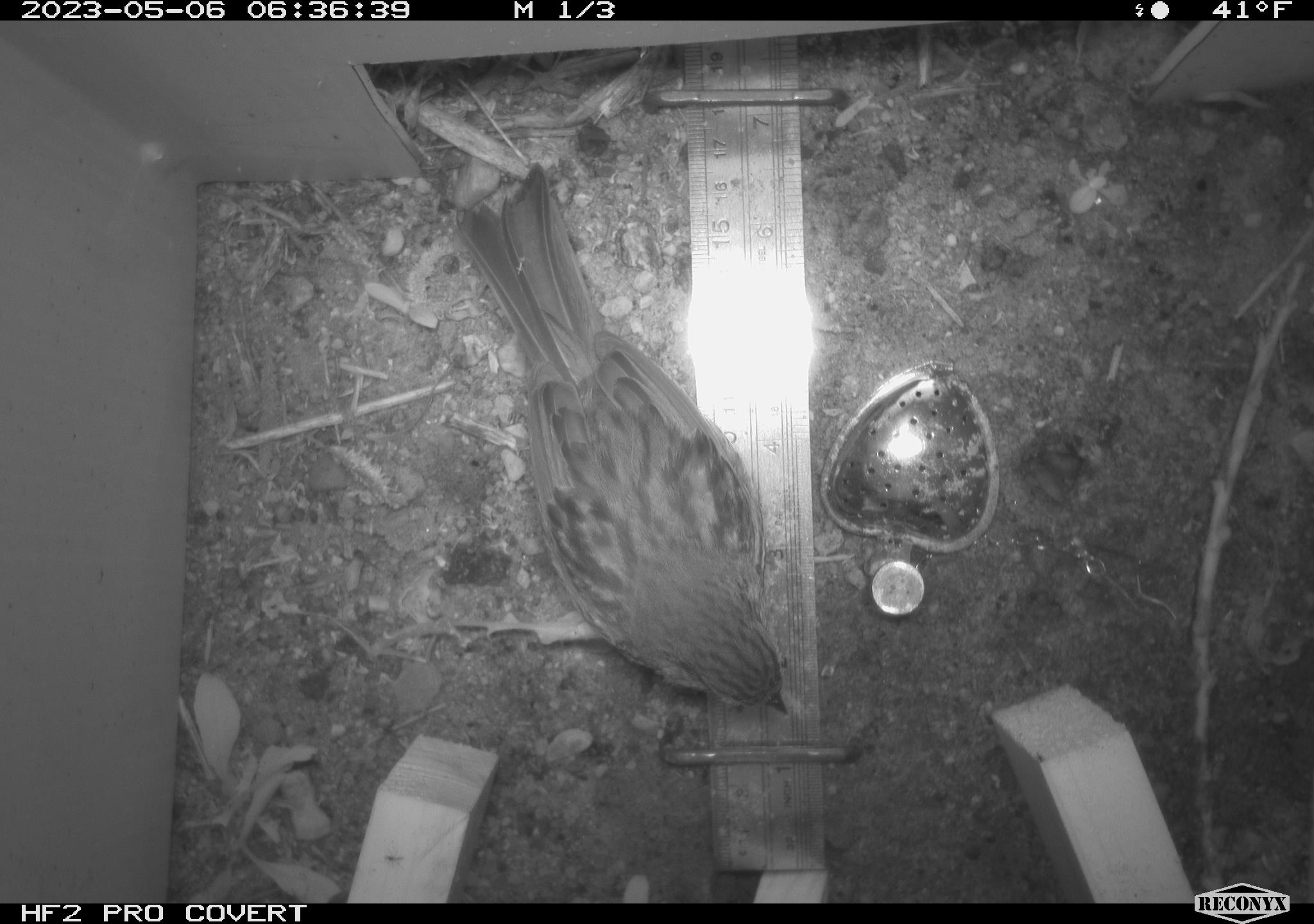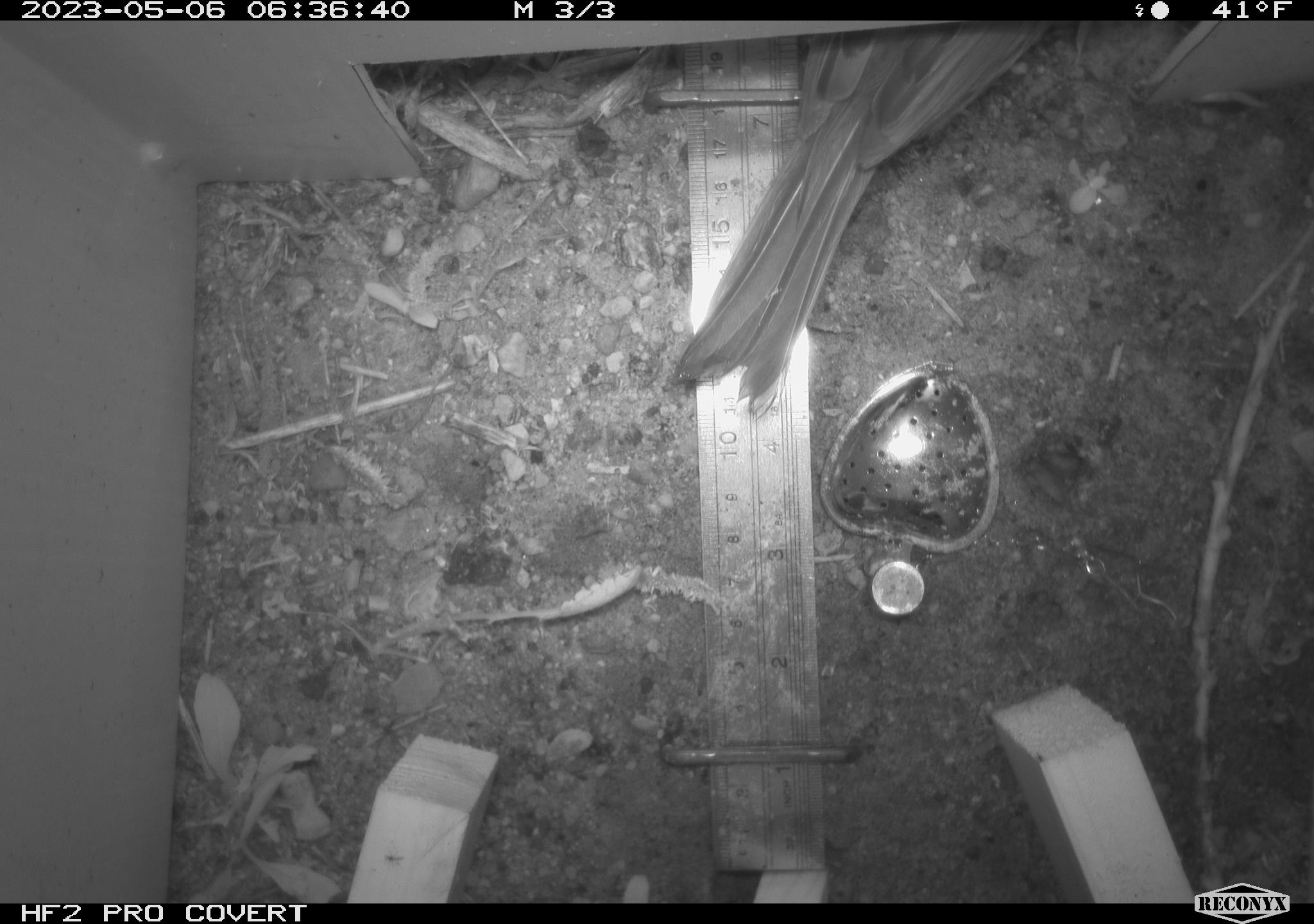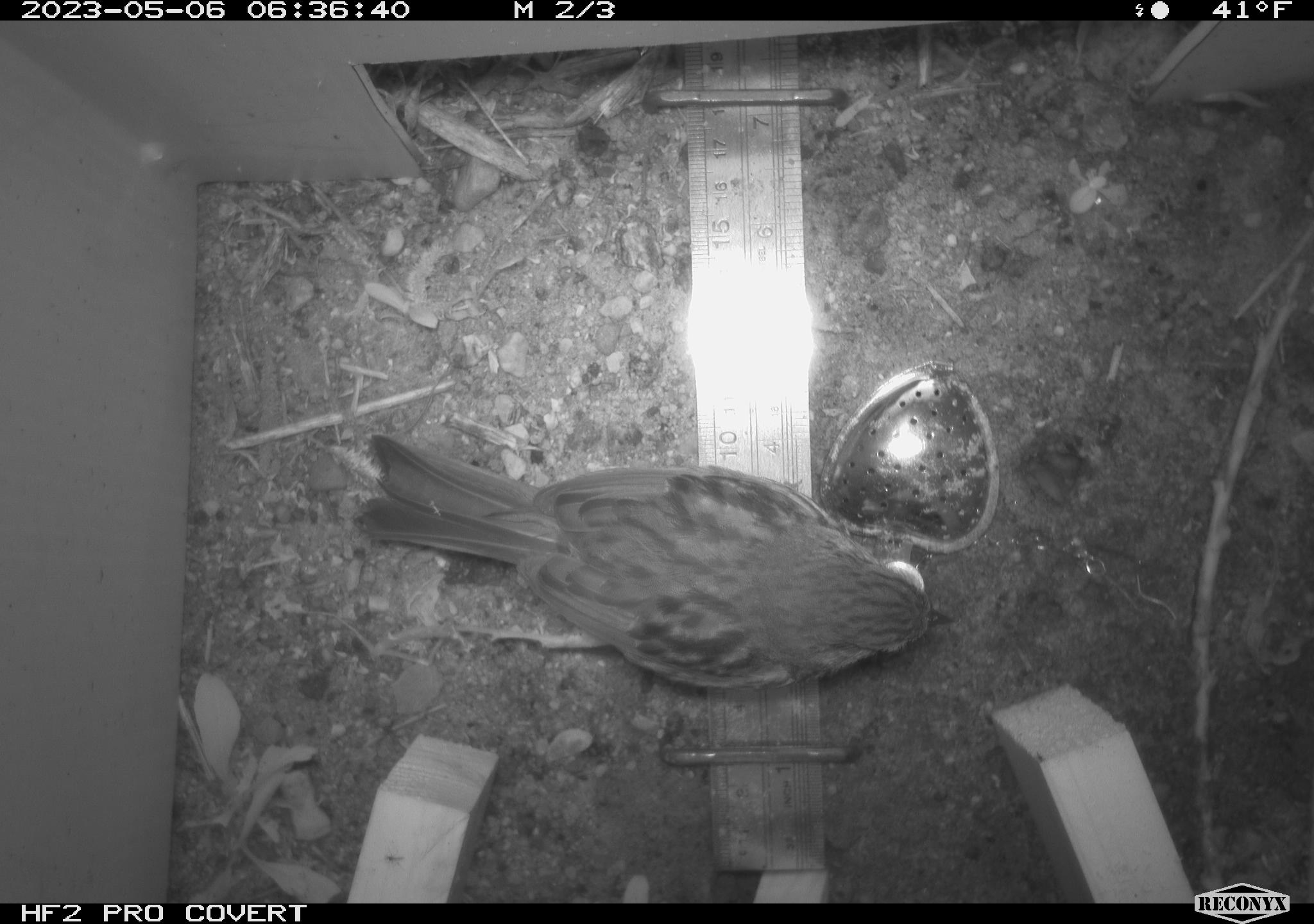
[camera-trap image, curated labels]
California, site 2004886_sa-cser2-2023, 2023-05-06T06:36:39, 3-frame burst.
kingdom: Animalia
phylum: Chordata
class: Aves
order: Passeriformes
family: Passerellidae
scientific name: Passerellidae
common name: new world sparrows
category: passerellidae family